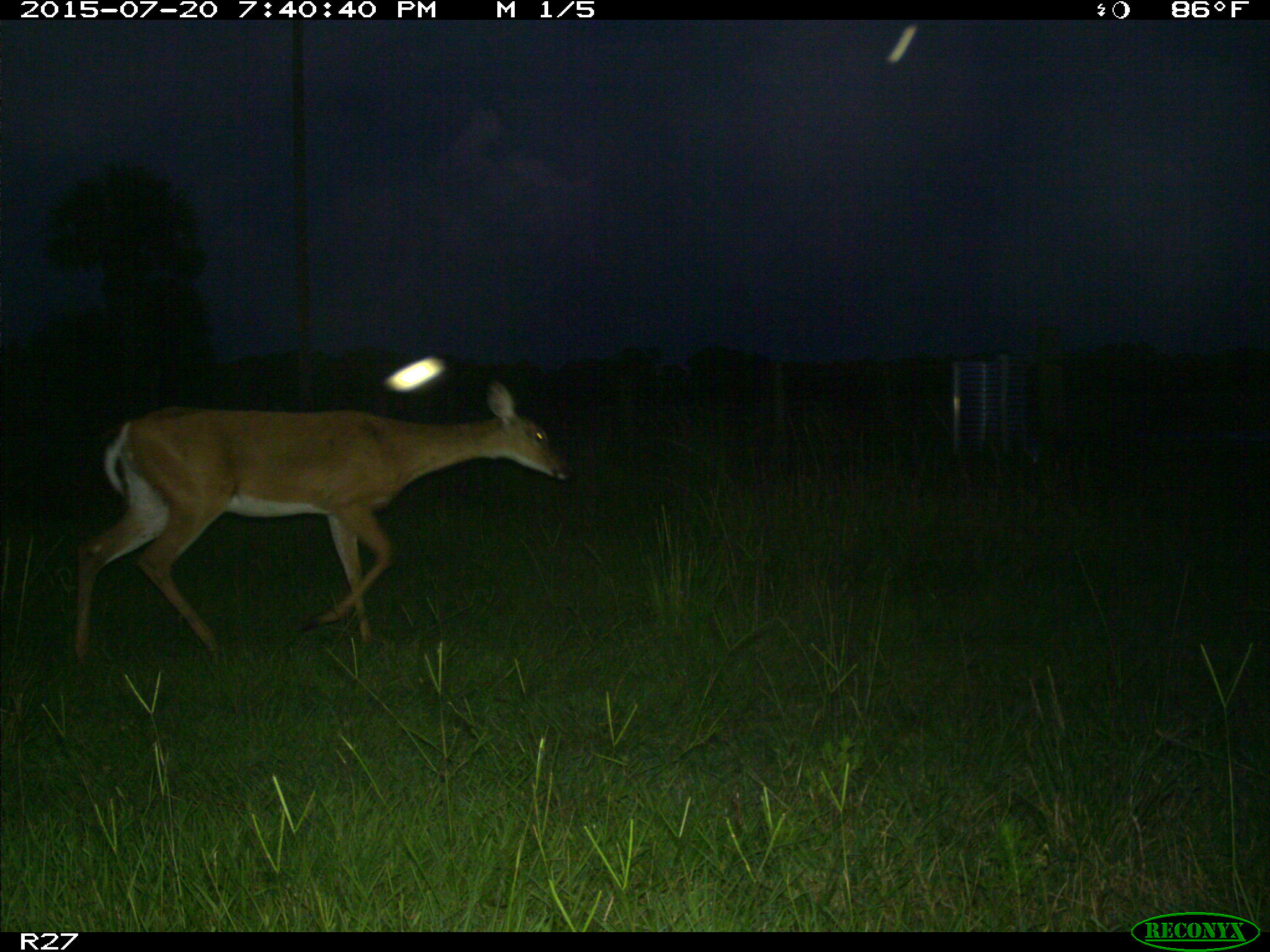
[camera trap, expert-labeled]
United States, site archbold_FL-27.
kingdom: Animalia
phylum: Chordata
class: Mammalia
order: Artiodactyla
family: Cervidae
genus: Odocoileus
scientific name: Odocoileus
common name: deer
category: unidentified deer